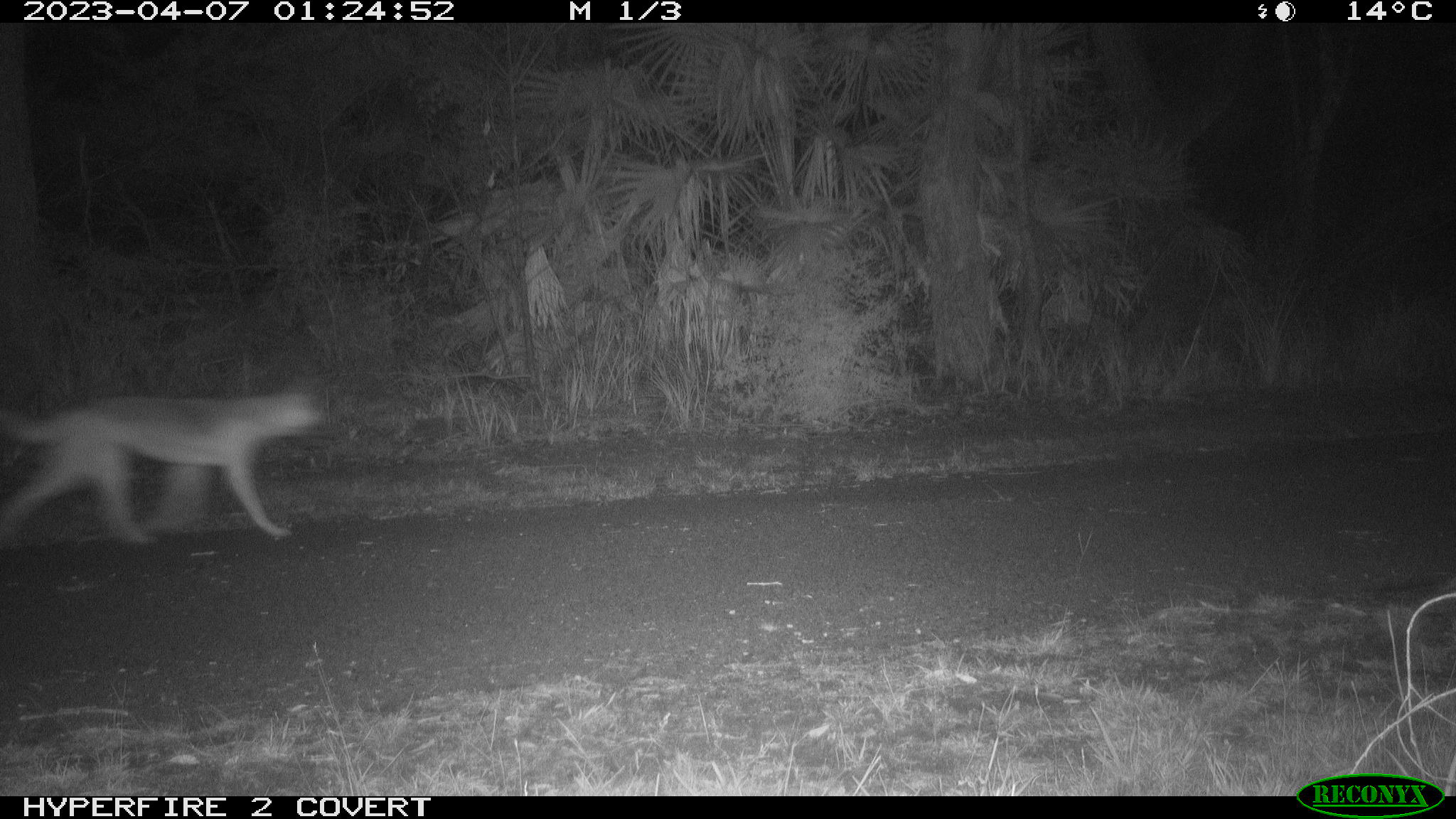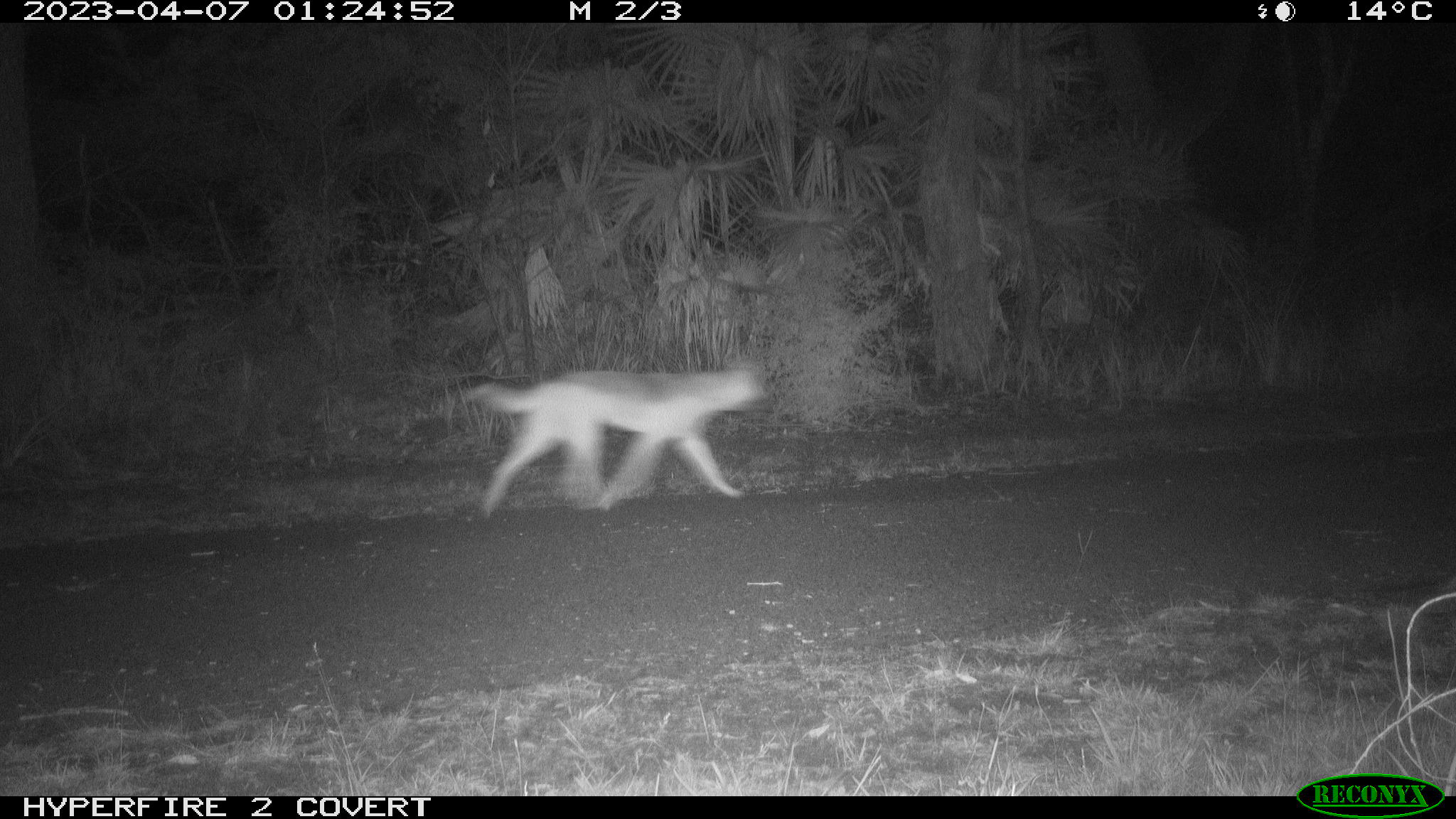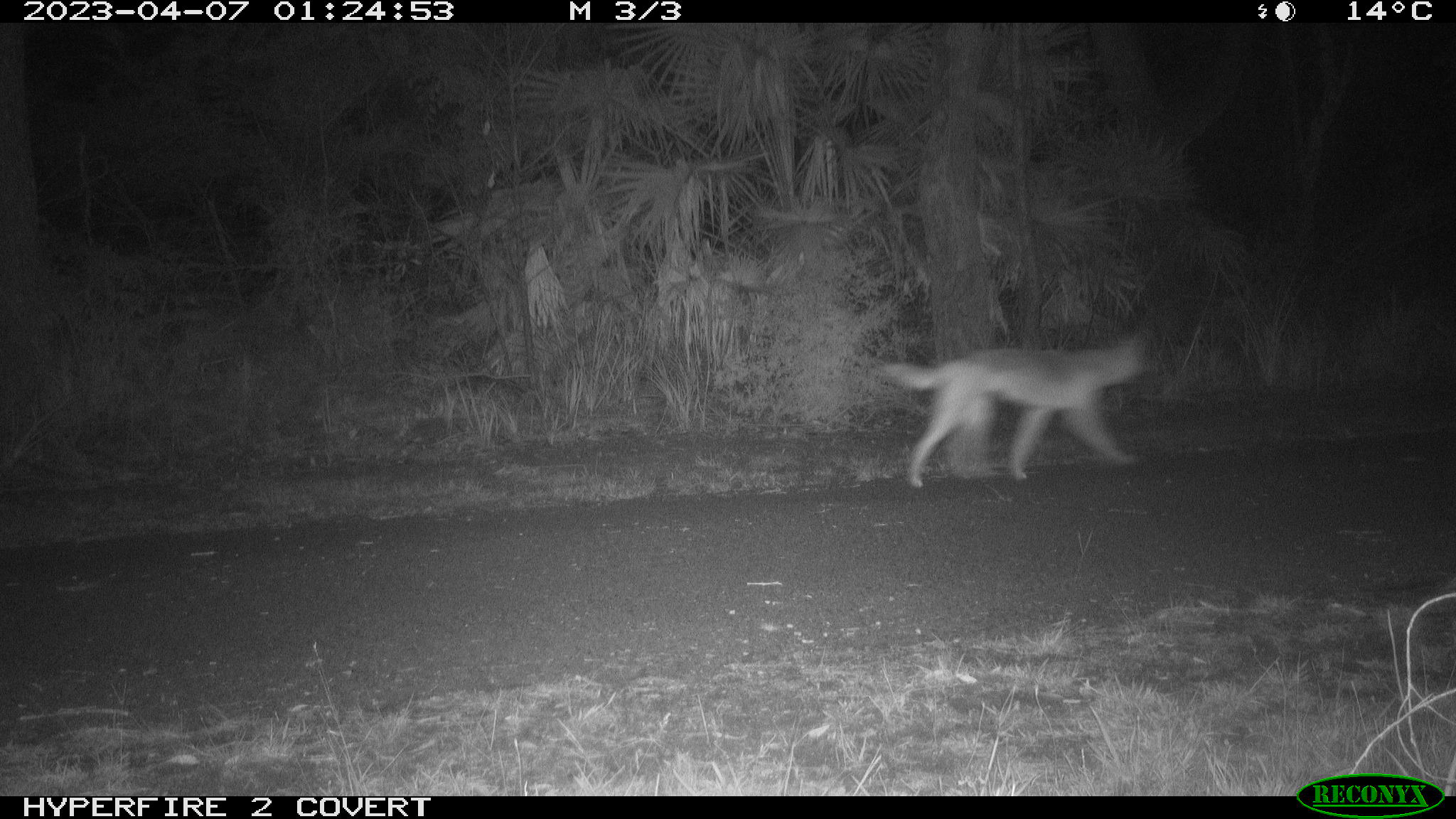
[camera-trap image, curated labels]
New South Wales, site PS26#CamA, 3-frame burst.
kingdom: Animalia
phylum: Chordata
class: Mammalia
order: Carnivora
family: Canidae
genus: Canis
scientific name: Canis familiaris dingo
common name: dingo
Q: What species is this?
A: Dingo (Canis familiaris dingo).